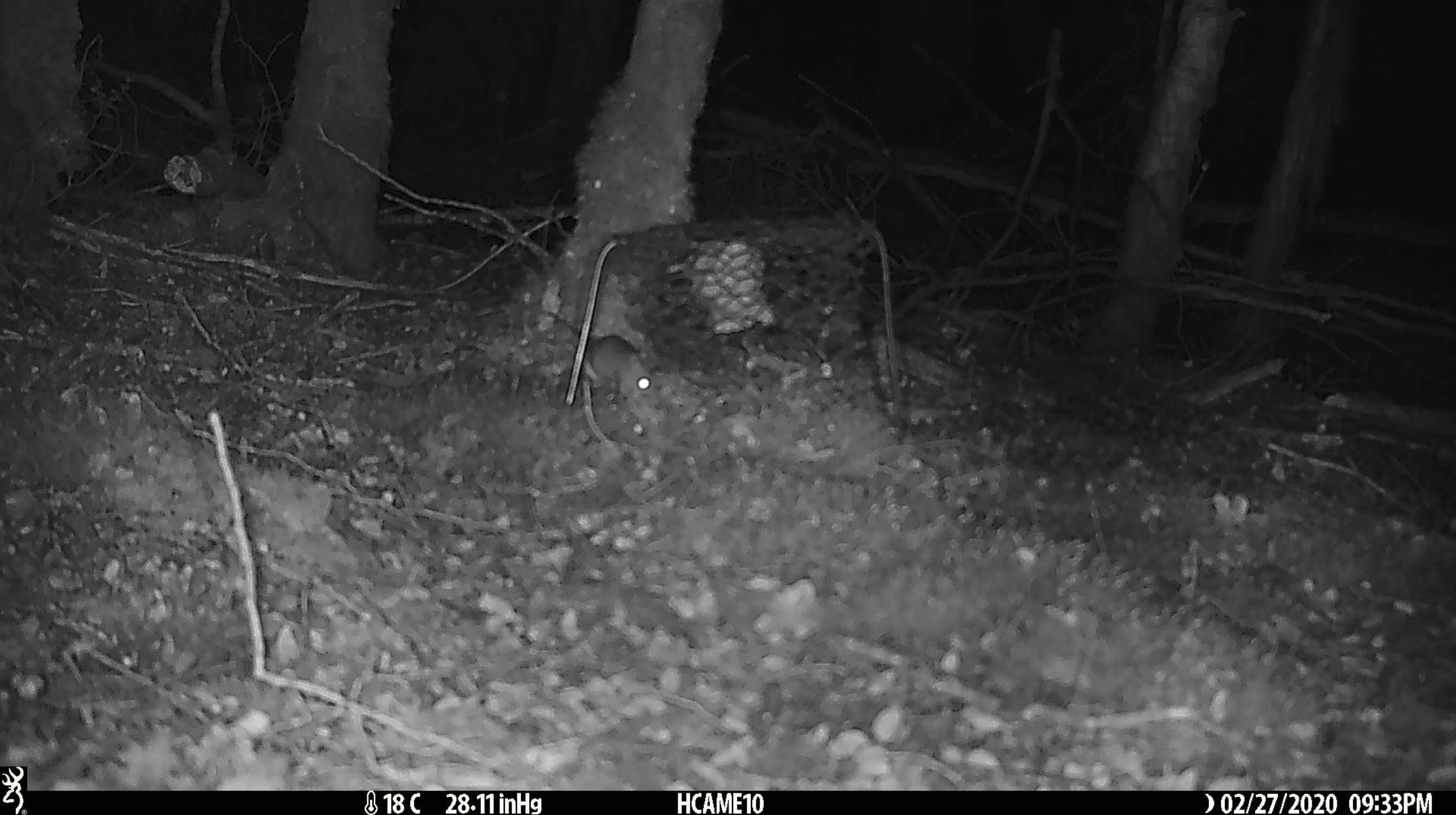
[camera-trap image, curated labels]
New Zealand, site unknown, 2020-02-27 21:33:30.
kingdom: Animalia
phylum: Chordata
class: Mammalia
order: Rodentia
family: Muridae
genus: Mus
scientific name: Mus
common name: mouse